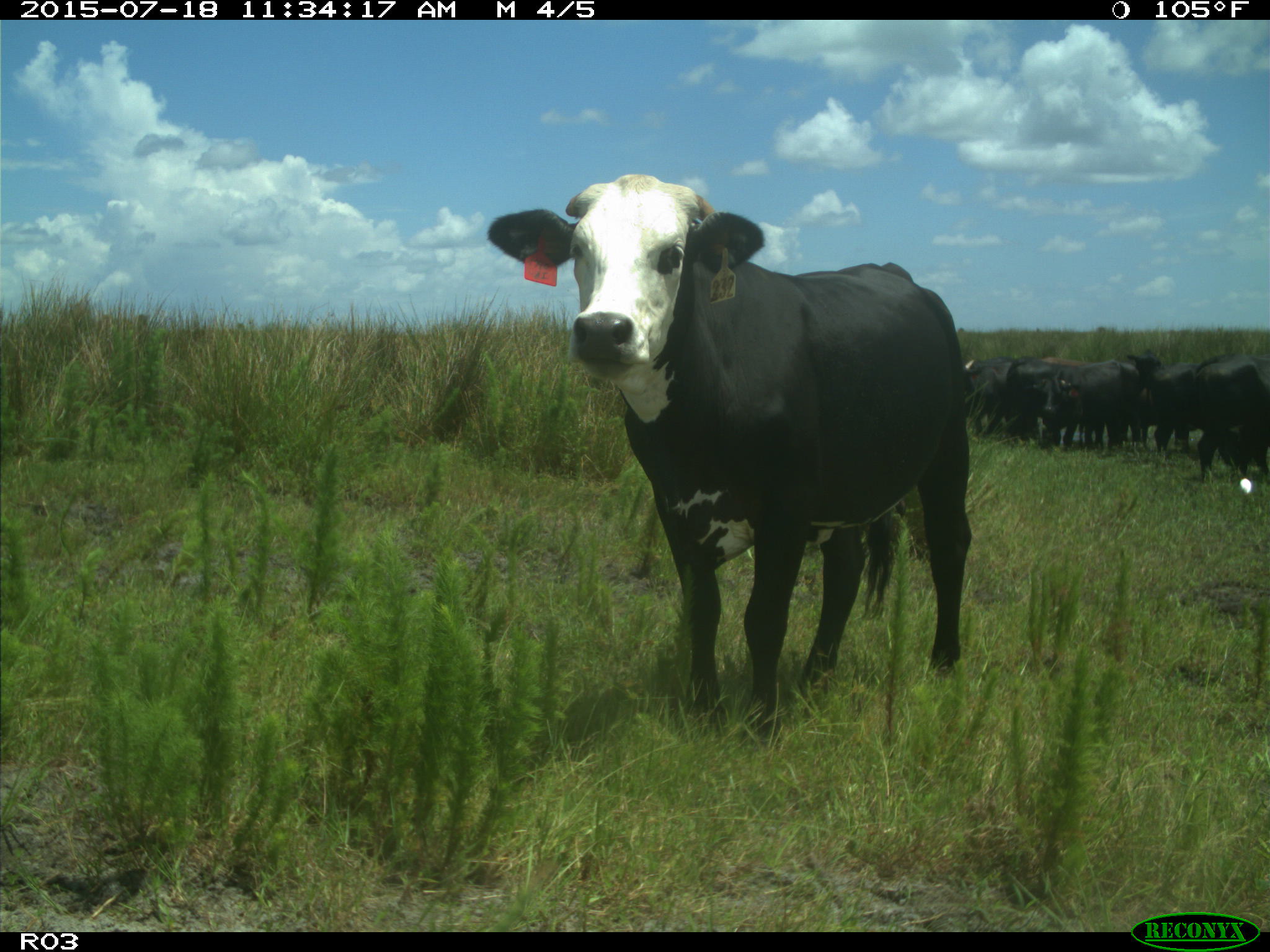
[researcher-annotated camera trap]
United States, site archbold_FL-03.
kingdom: Animalia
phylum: Chordata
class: Mammalia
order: Artiodactyla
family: Bovidae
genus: Bos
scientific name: Bos taurus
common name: domestic cow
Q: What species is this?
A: Bos taurus (domestic cow).